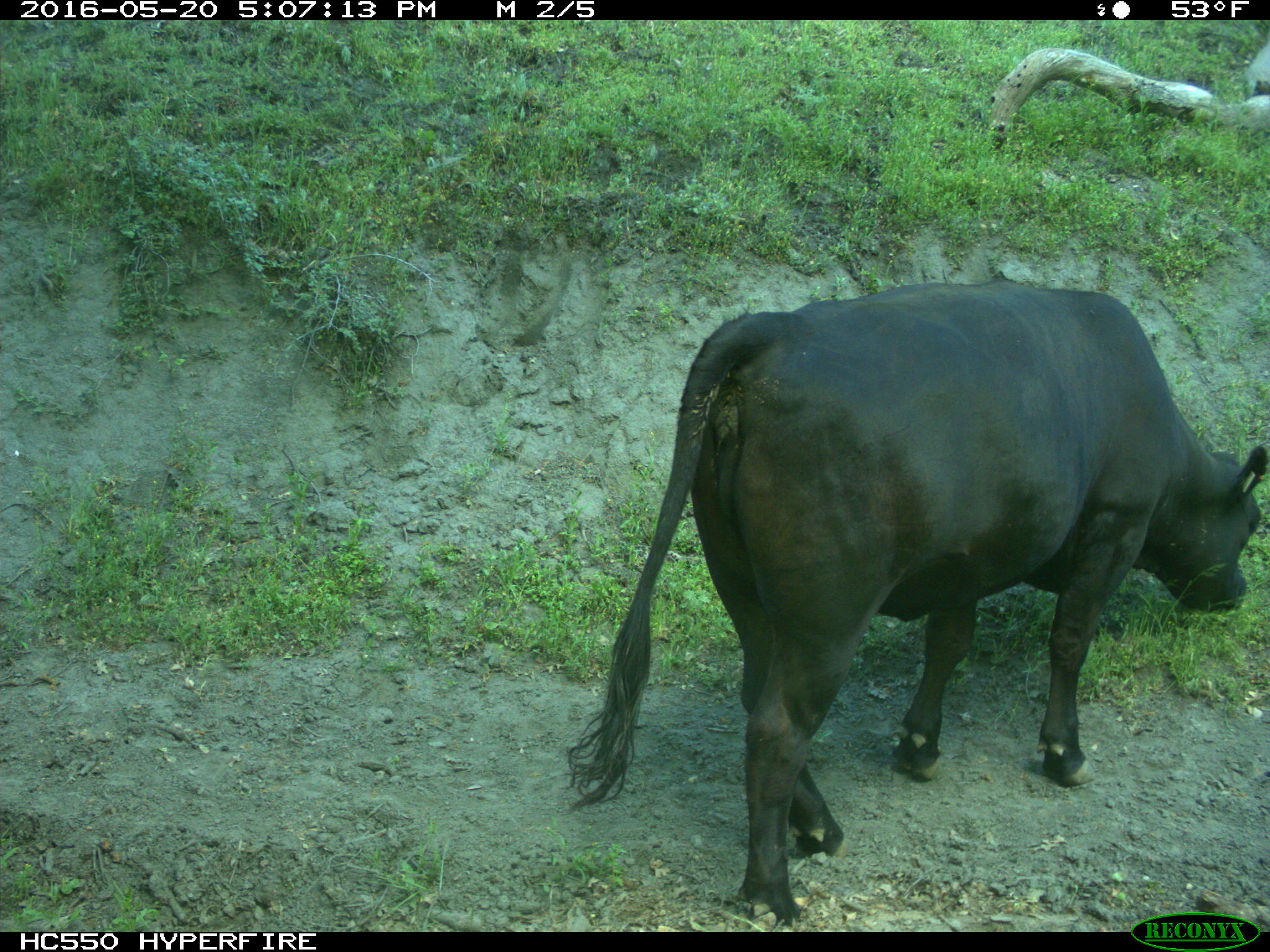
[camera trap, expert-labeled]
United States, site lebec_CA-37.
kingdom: Animalia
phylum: Chordata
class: Mammalia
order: Artiodactyla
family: Bovidae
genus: Bos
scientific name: Bos taurus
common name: domestic cow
Bos taurus (domestic cow).